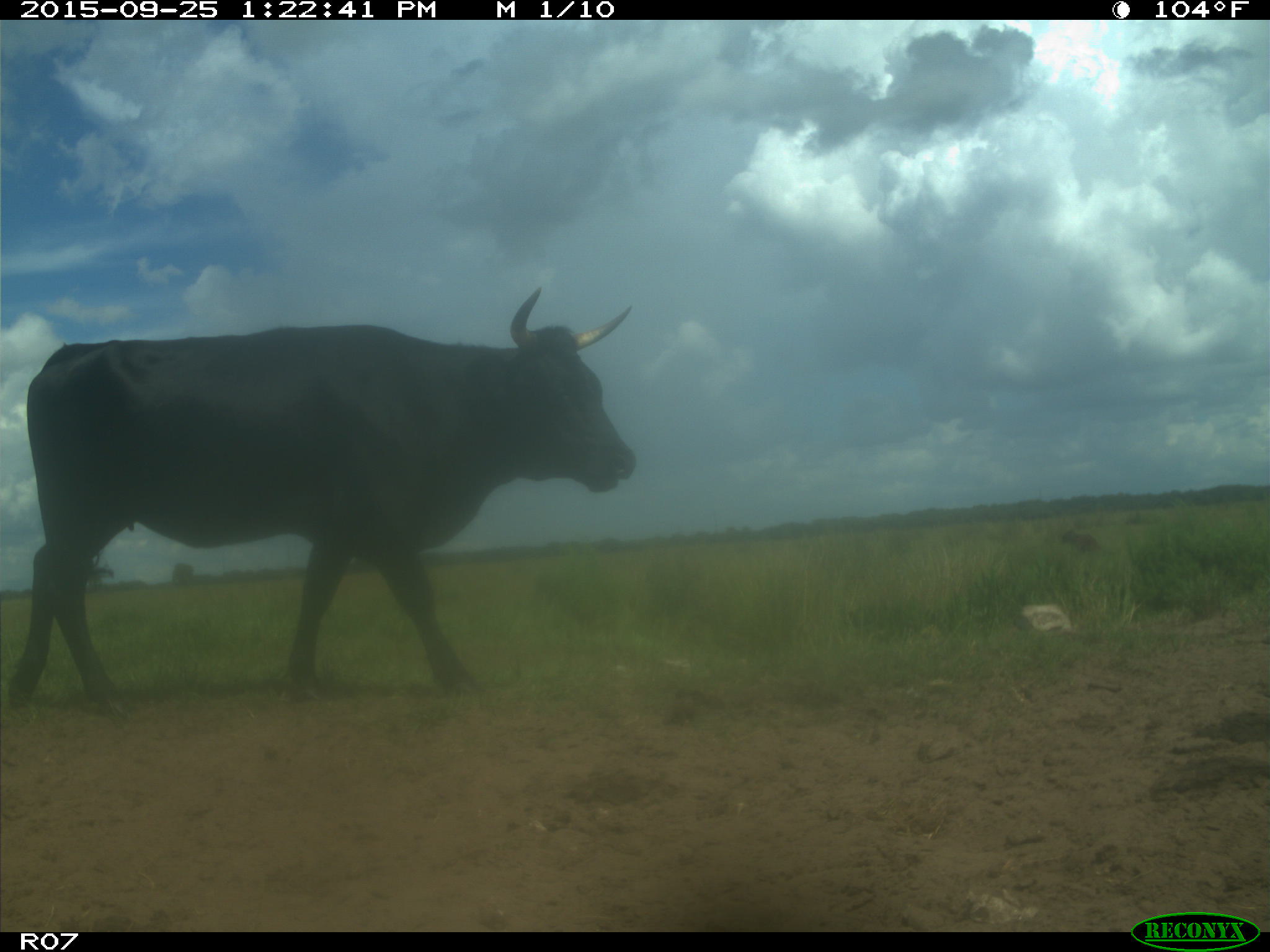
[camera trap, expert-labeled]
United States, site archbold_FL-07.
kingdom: Animalia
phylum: Chordata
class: Mammalia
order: Artiodactyla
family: Bovidae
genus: Bos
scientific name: Bos taurus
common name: domestic cow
Bos taurus (domestic cow).